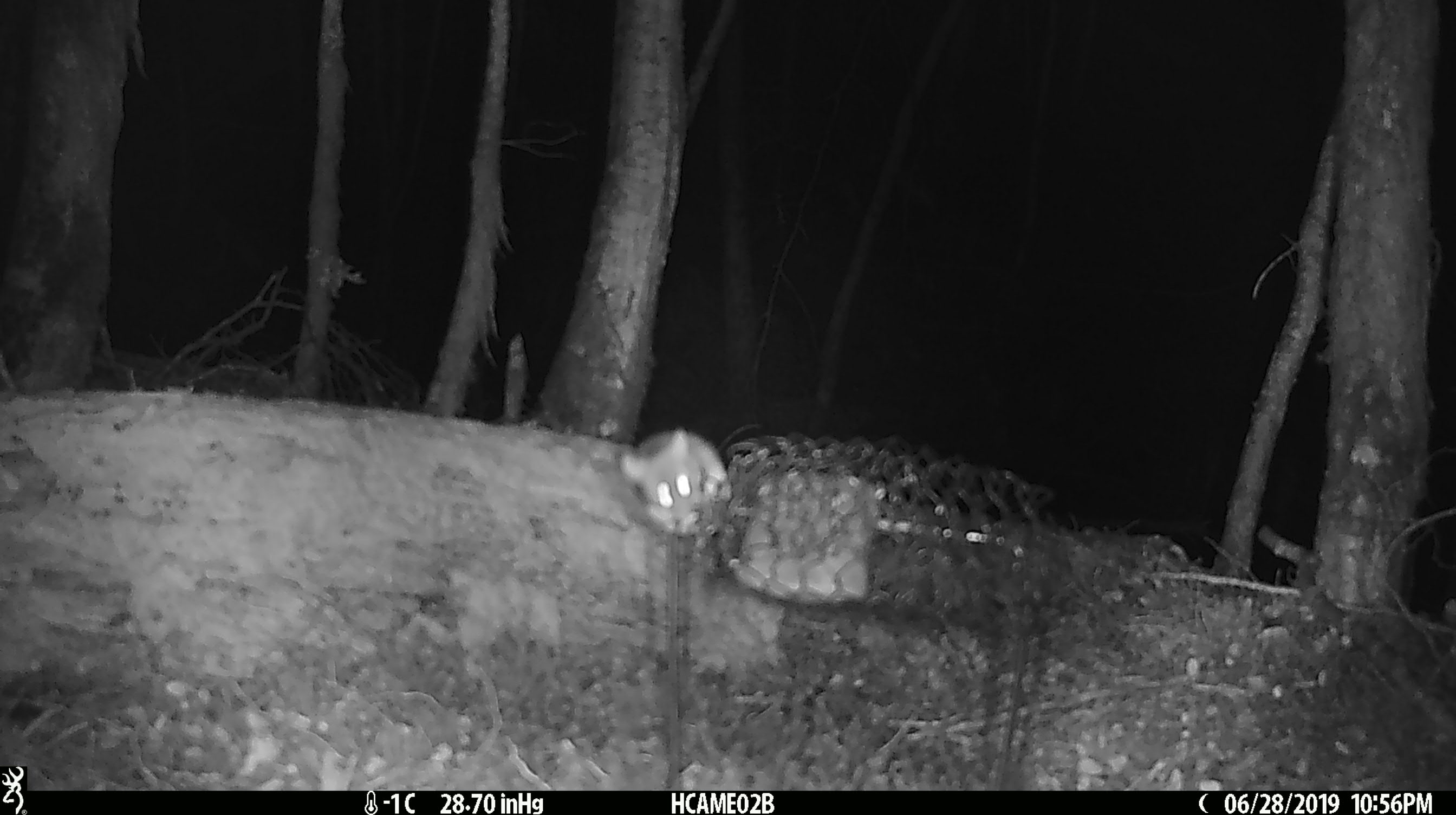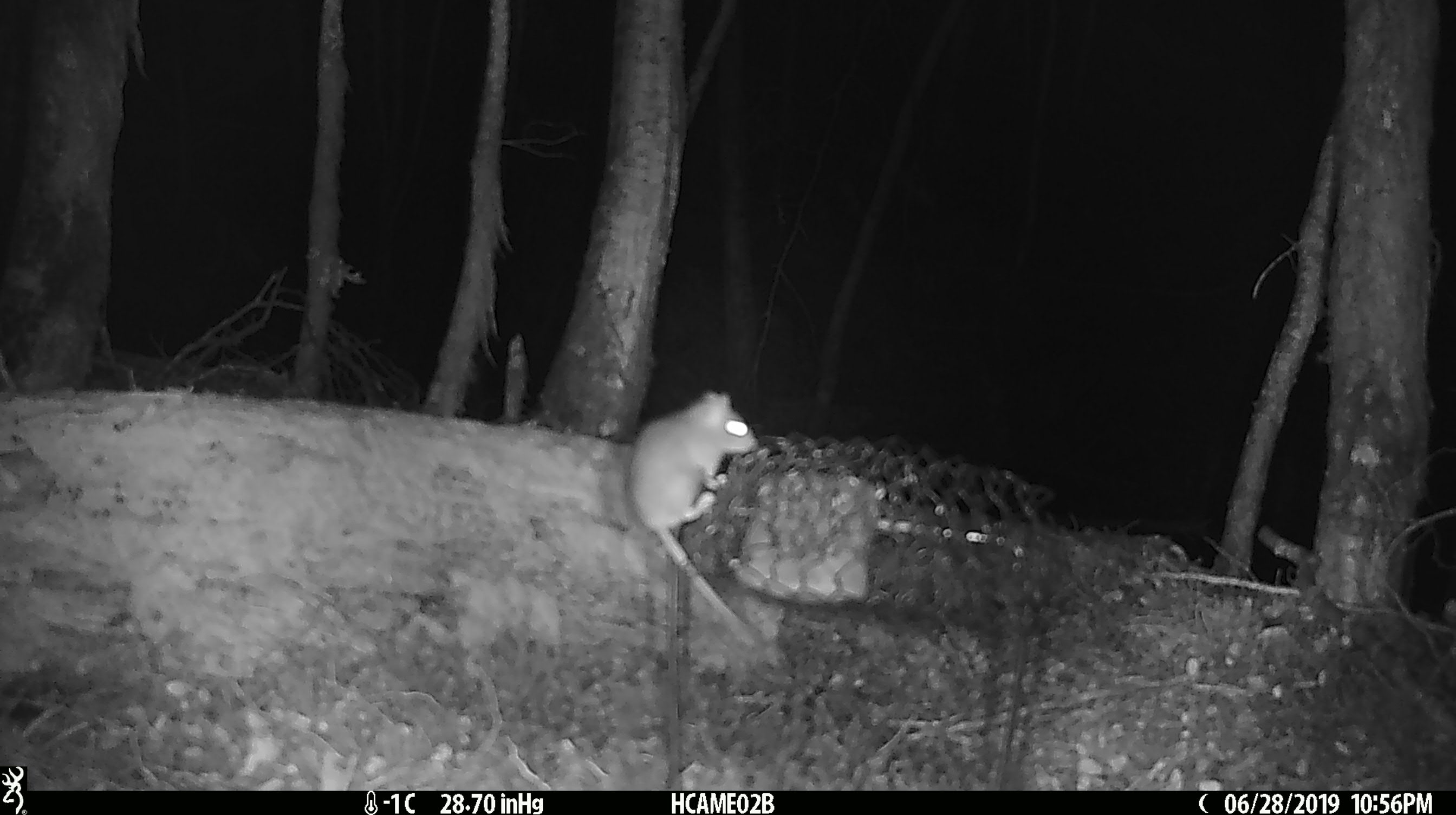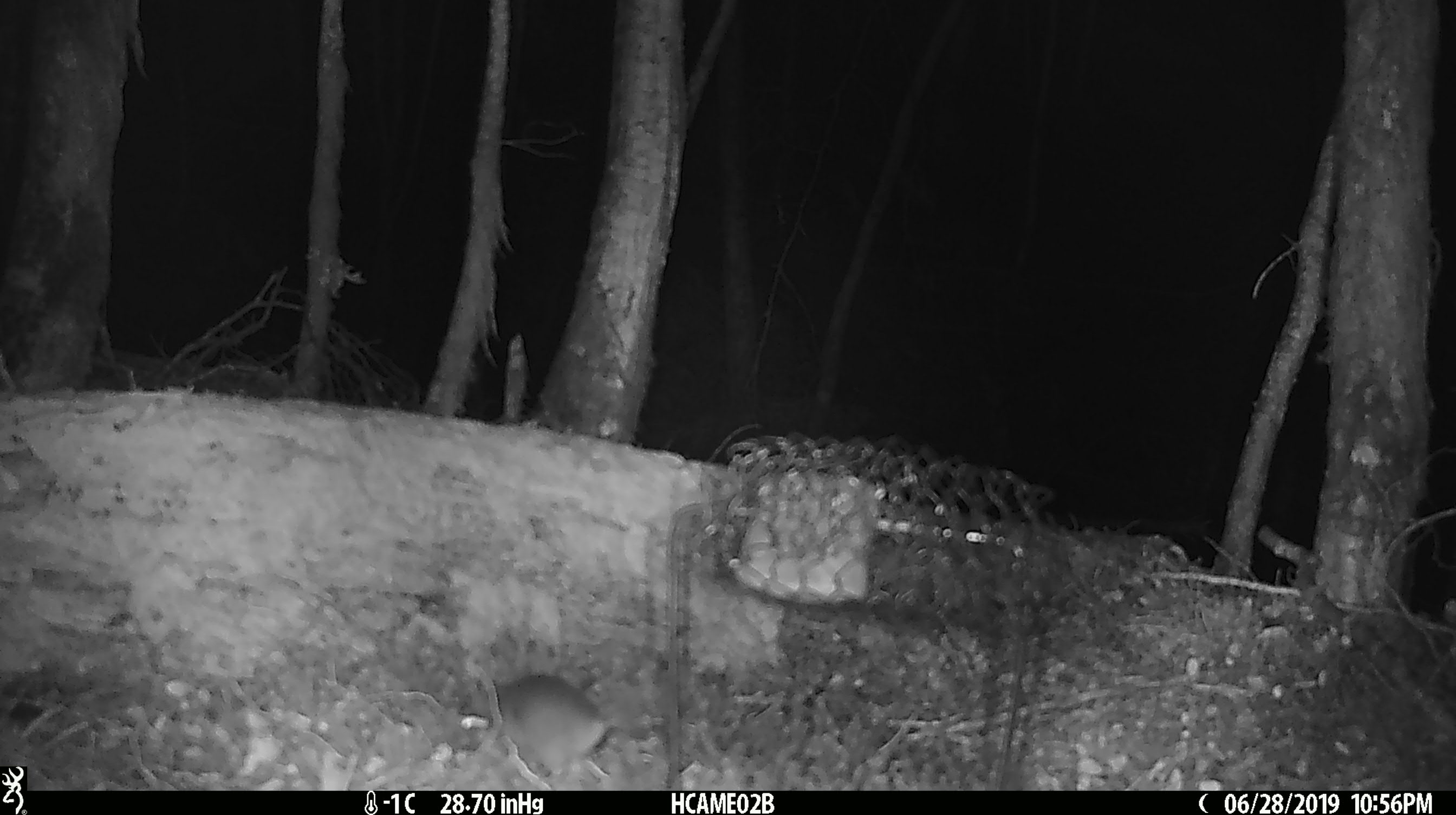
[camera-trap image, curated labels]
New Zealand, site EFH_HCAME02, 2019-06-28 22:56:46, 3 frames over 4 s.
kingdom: Animalia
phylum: Chordata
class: Mammalia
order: Rodentia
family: Muridae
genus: Mus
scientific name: Mus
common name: mouse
Mouse (Mus).